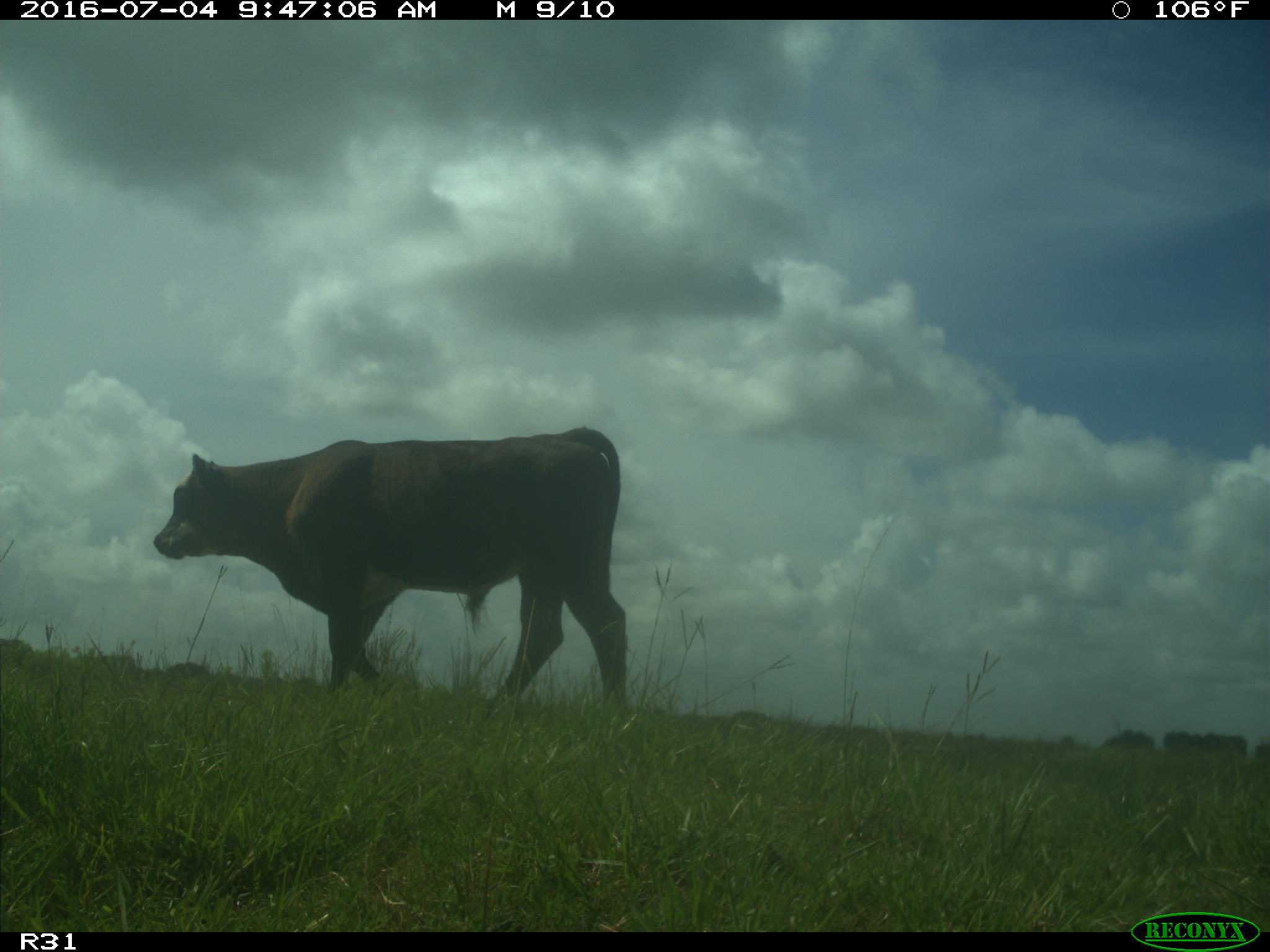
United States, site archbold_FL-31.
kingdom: Animalia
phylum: Chordata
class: Mammalia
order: Artiodactyla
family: Bovidae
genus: Bos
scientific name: Bos taurus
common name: domestic cow